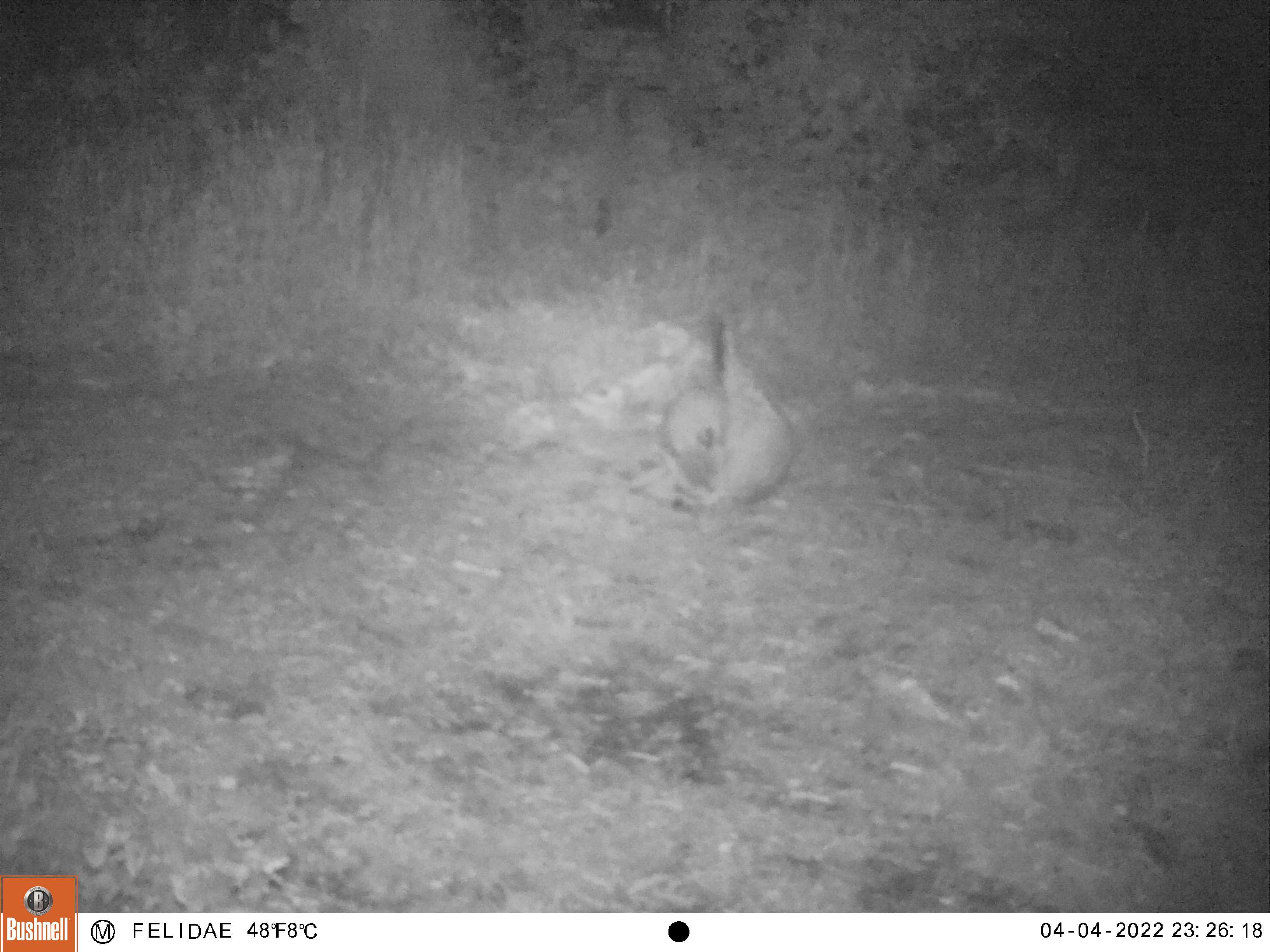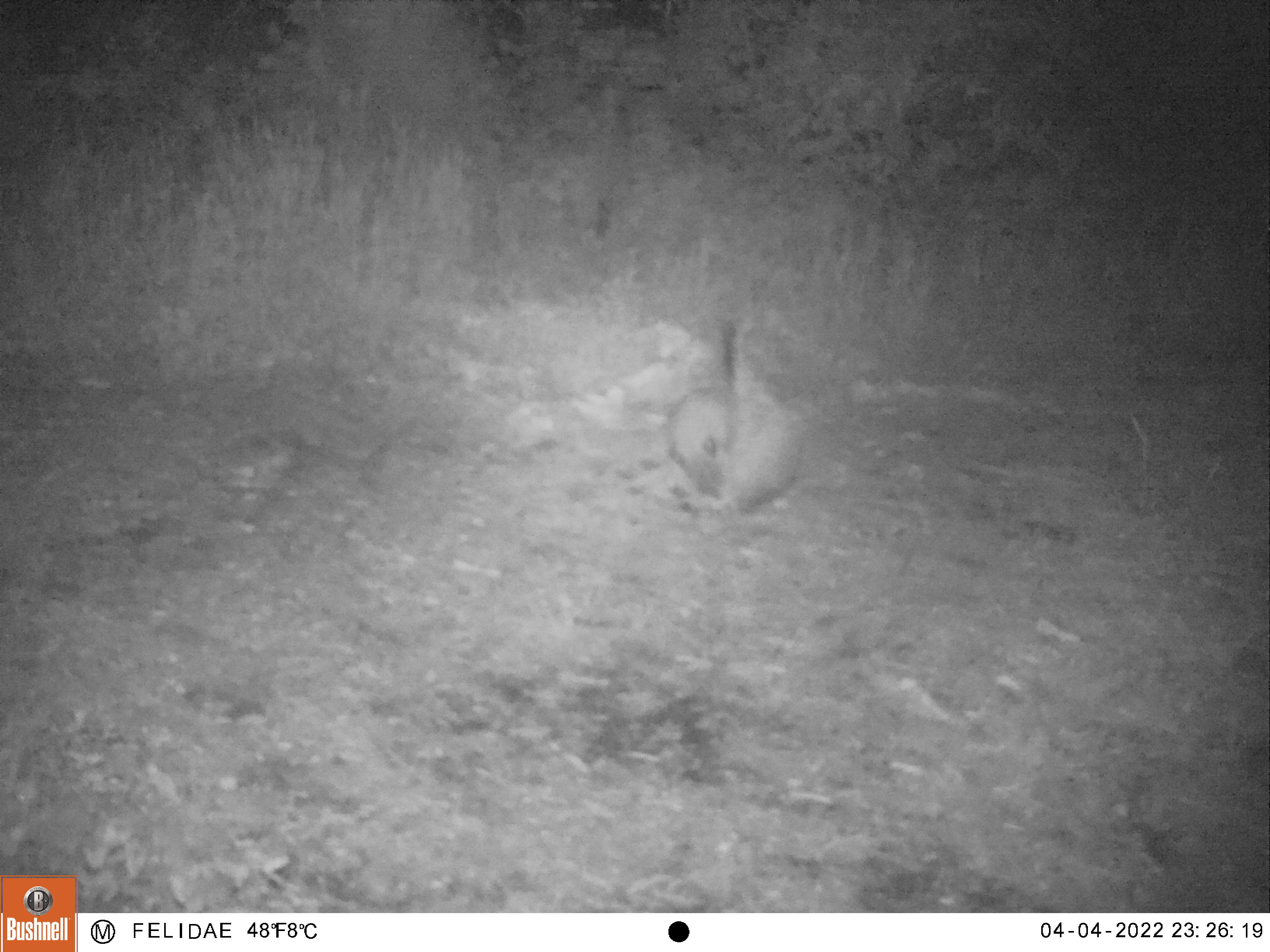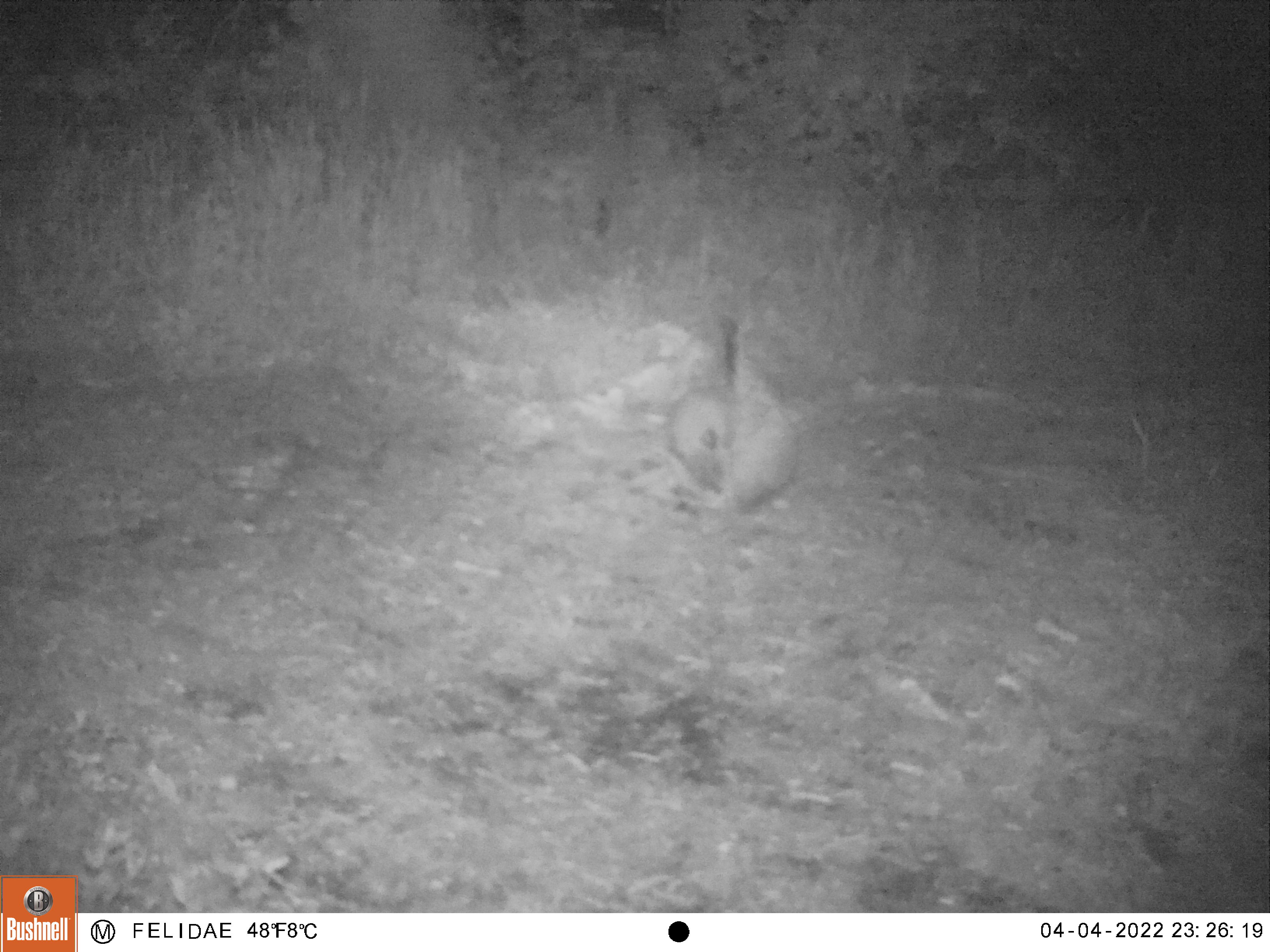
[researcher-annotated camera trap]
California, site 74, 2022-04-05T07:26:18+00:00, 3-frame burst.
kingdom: Animalia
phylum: Chordata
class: Mammalia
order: Carnivora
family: Felidae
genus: Lynx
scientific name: Lynx rufus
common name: bobcat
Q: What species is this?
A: Bobcat (Lynx rufus).